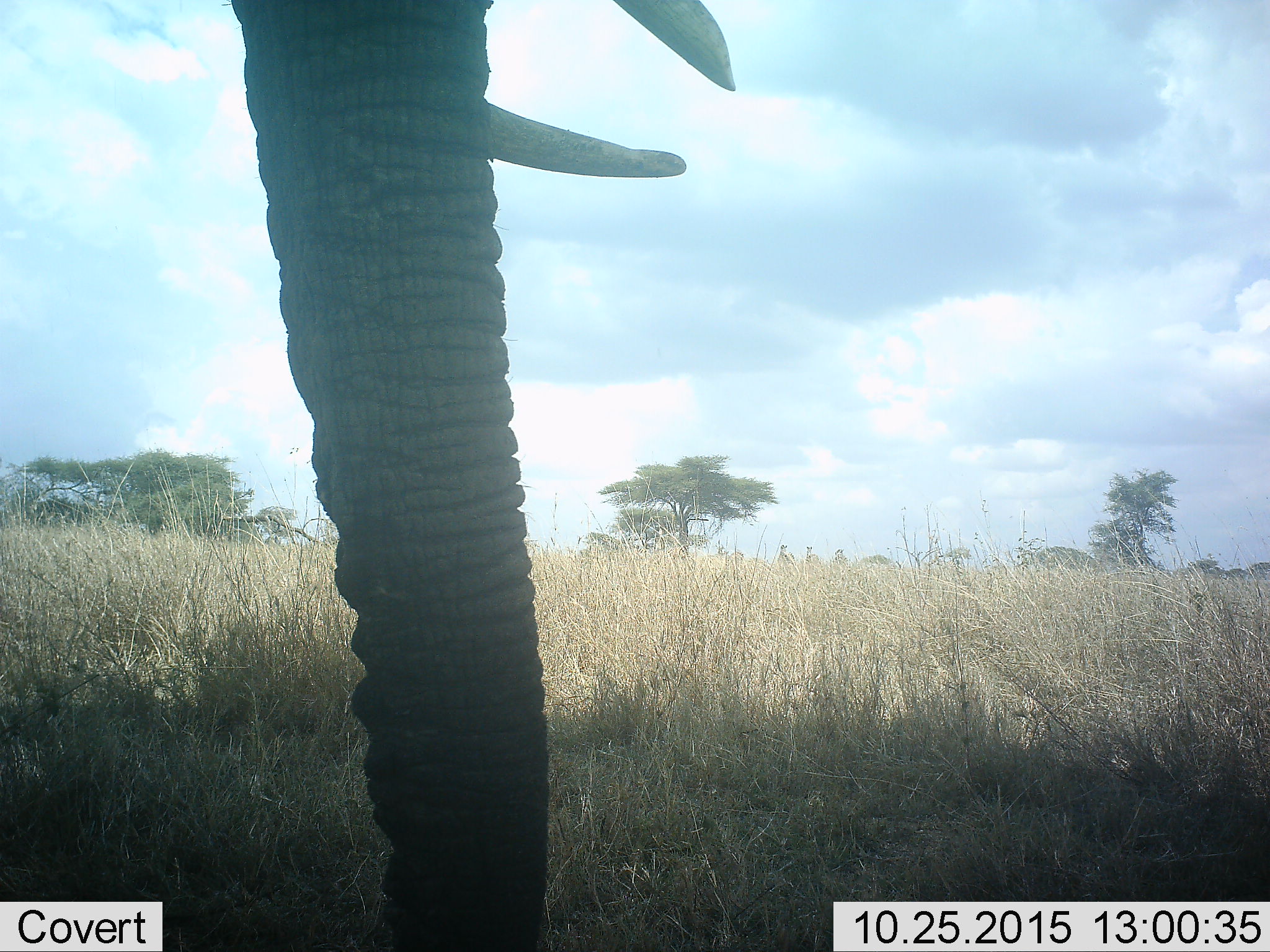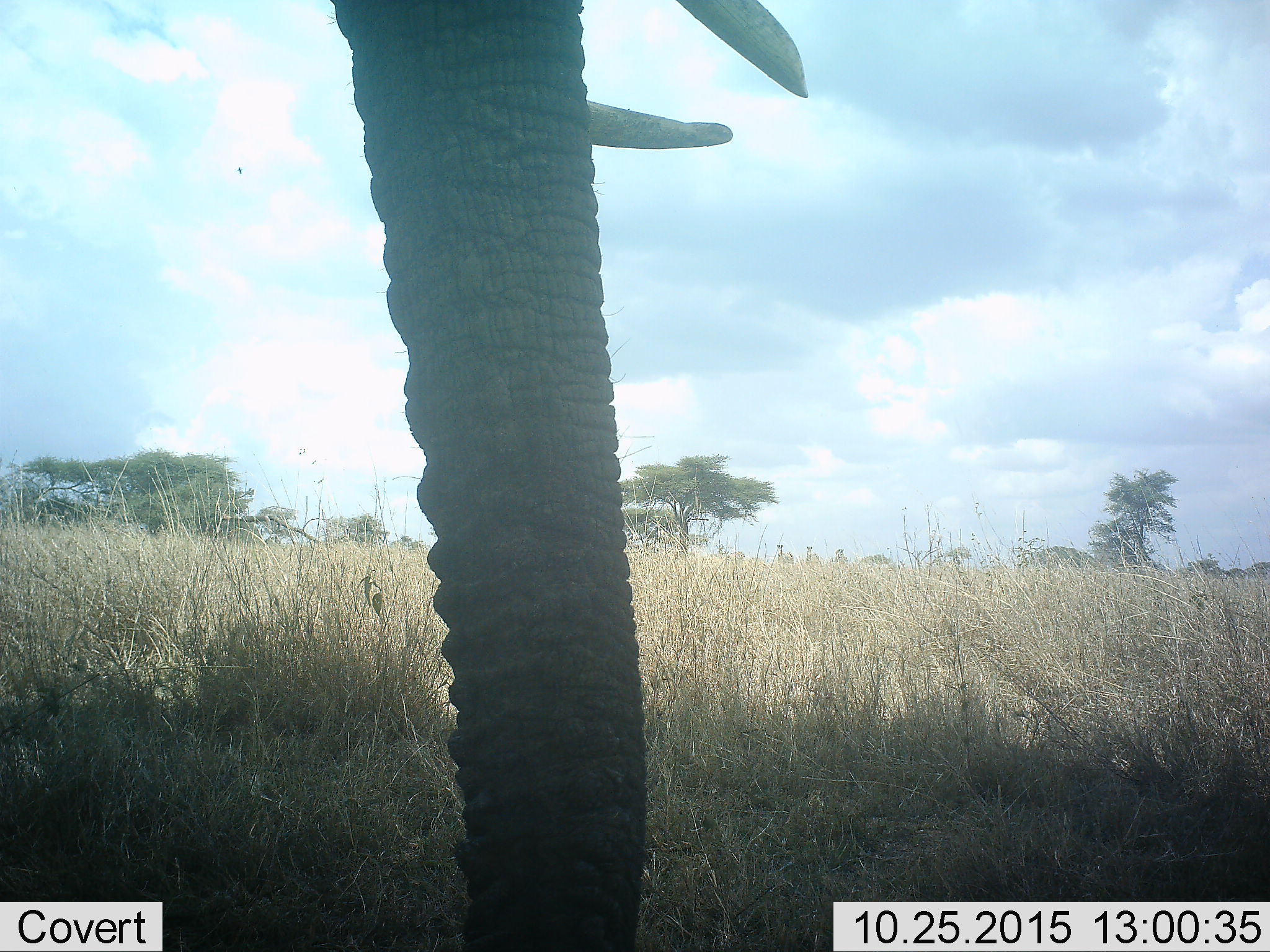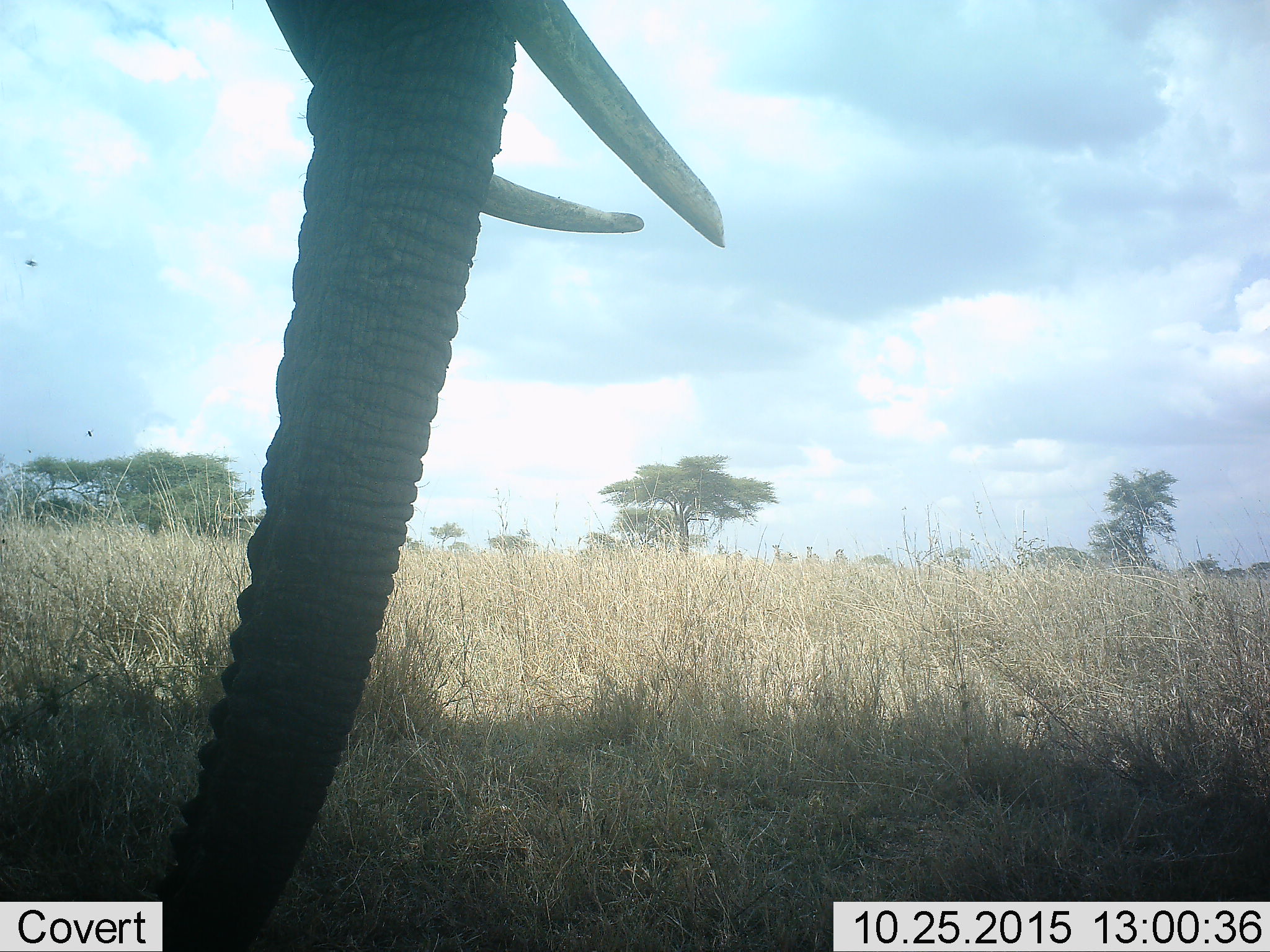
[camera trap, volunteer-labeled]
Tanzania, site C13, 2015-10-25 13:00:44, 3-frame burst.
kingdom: Animalia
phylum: Chordata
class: Mammalia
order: Proboscidea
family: Elephantidae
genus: Loxodonta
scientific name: Loxodonta africana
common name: african bush elephant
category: elephant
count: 1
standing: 83%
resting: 6%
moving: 17%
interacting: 0%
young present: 0%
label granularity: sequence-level